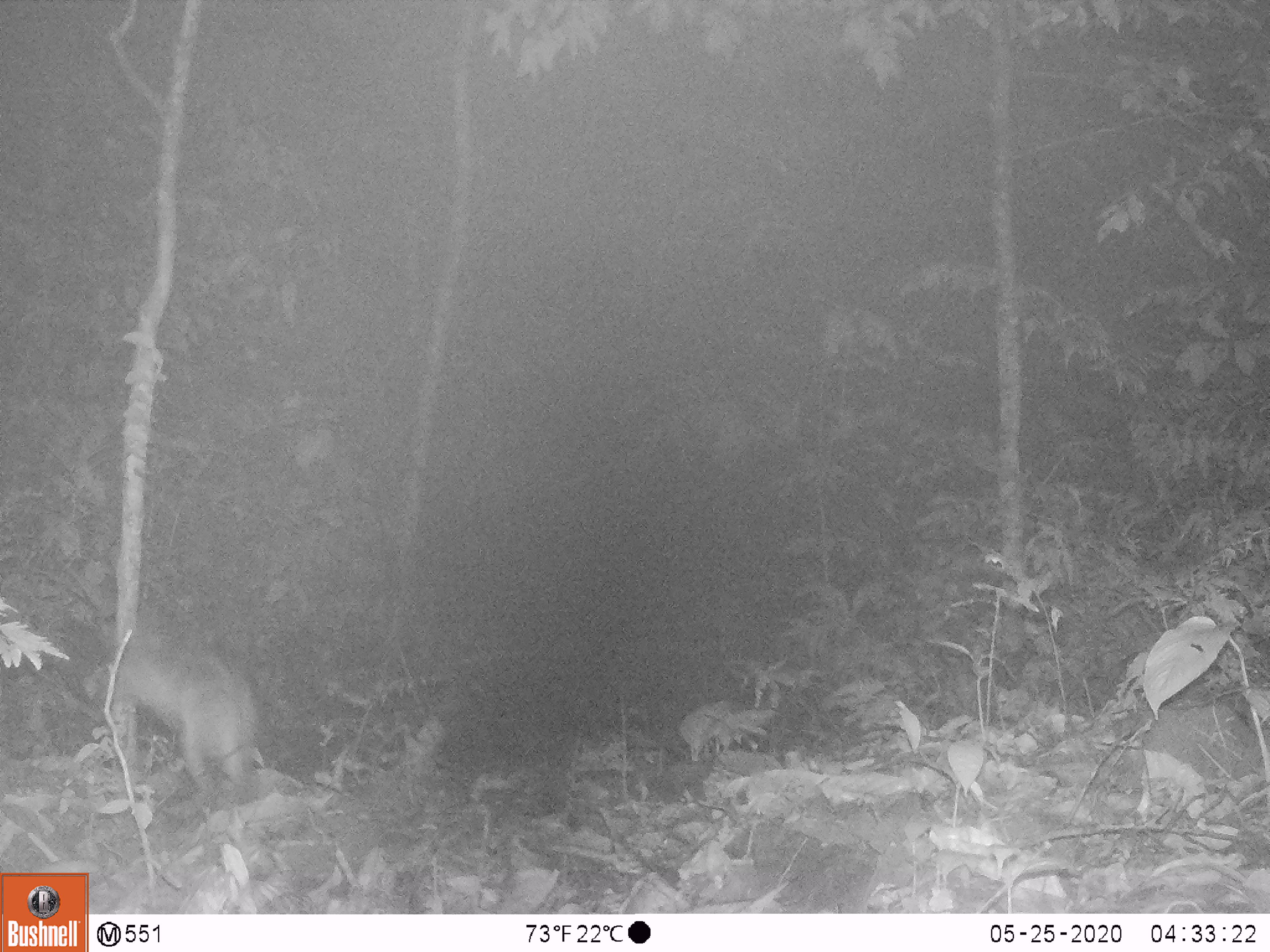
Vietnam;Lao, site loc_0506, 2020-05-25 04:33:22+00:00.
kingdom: Animalia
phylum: Chordata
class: Mammalia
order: Lagomorpha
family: Leporidae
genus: Nesolagus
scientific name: Nesolagus timminsi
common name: annamite striped rabbit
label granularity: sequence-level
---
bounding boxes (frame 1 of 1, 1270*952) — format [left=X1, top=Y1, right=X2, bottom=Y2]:
annamite striped rabbit: [left=84, top=616, right=266, bottom=799]